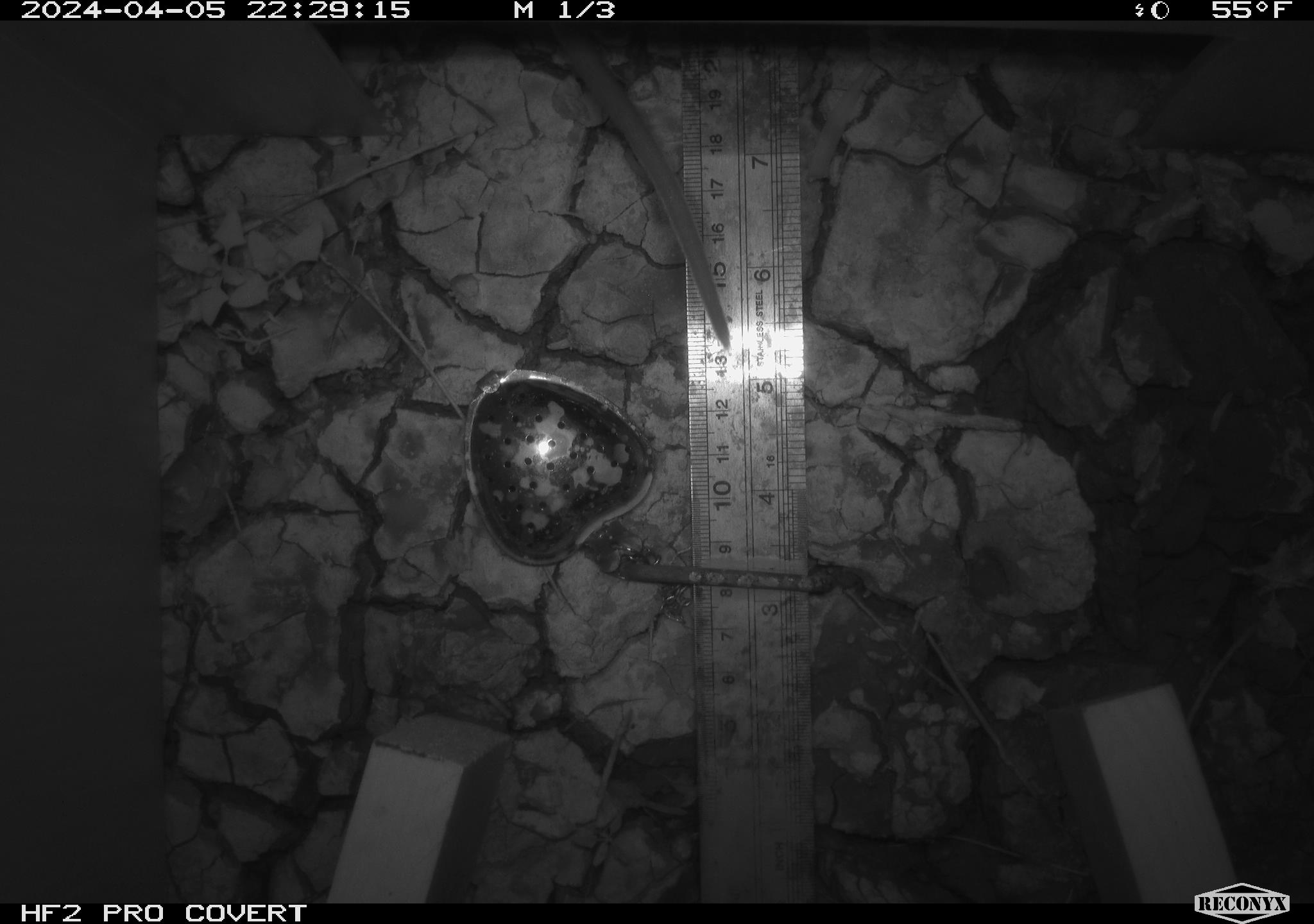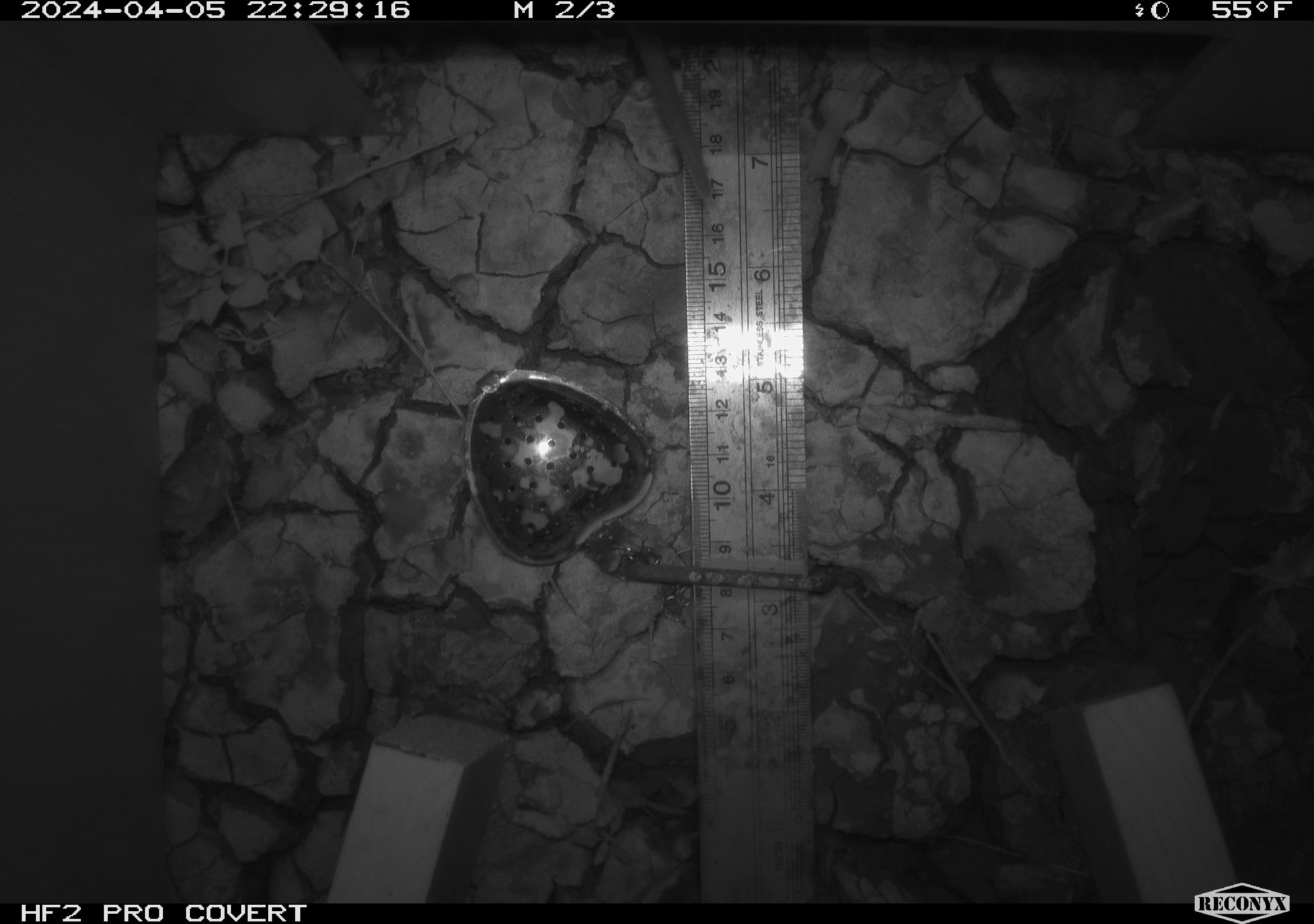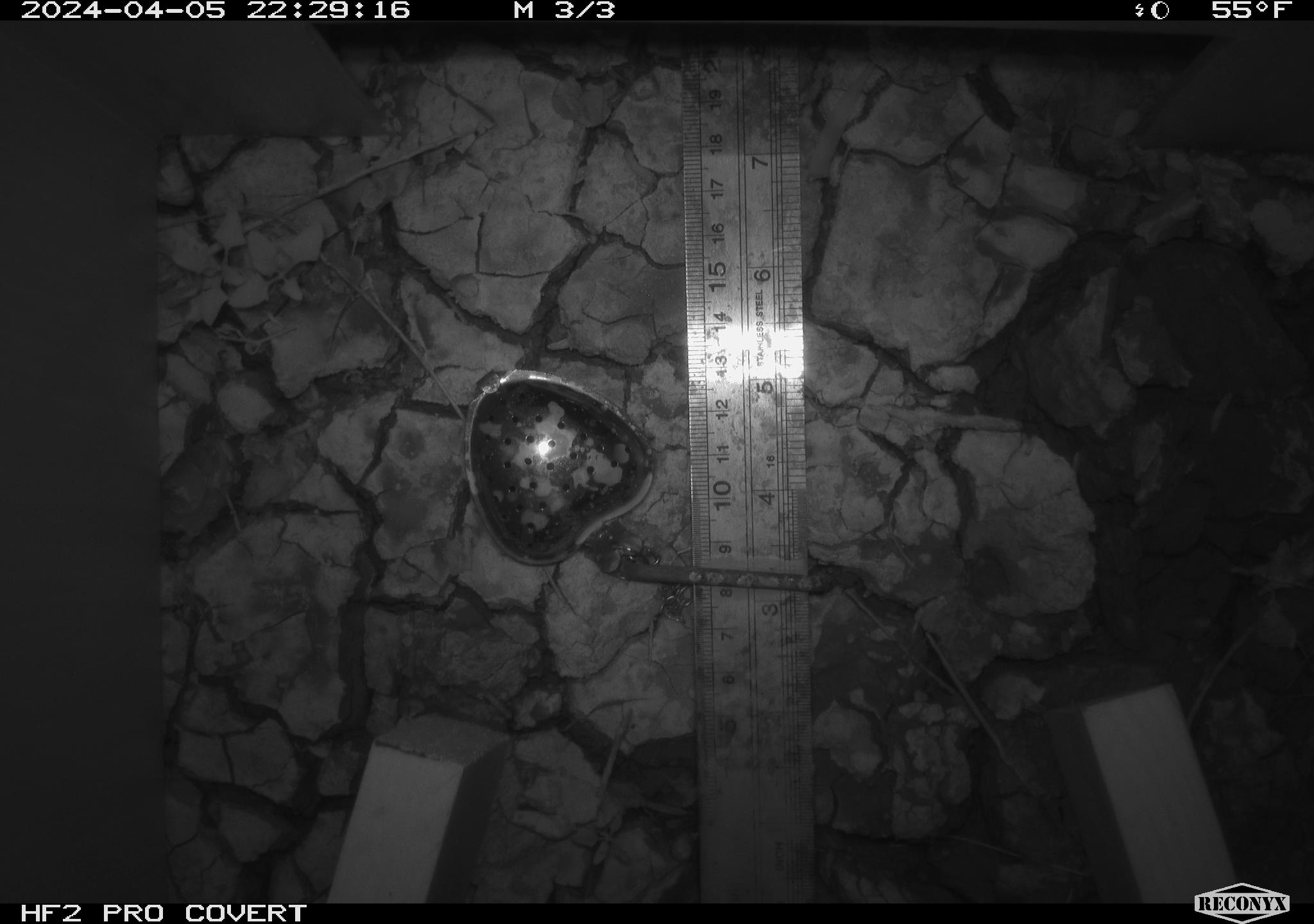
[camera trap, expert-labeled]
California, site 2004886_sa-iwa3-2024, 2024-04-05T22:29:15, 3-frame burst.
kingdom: Animalia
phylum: Chordata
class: Mammalia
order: Rodentia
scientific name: Rodentia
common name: woodrat or rat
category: woodrat or rat species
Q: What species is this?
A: Woodrat or rat species (woodrat or rat) (Rodentia).